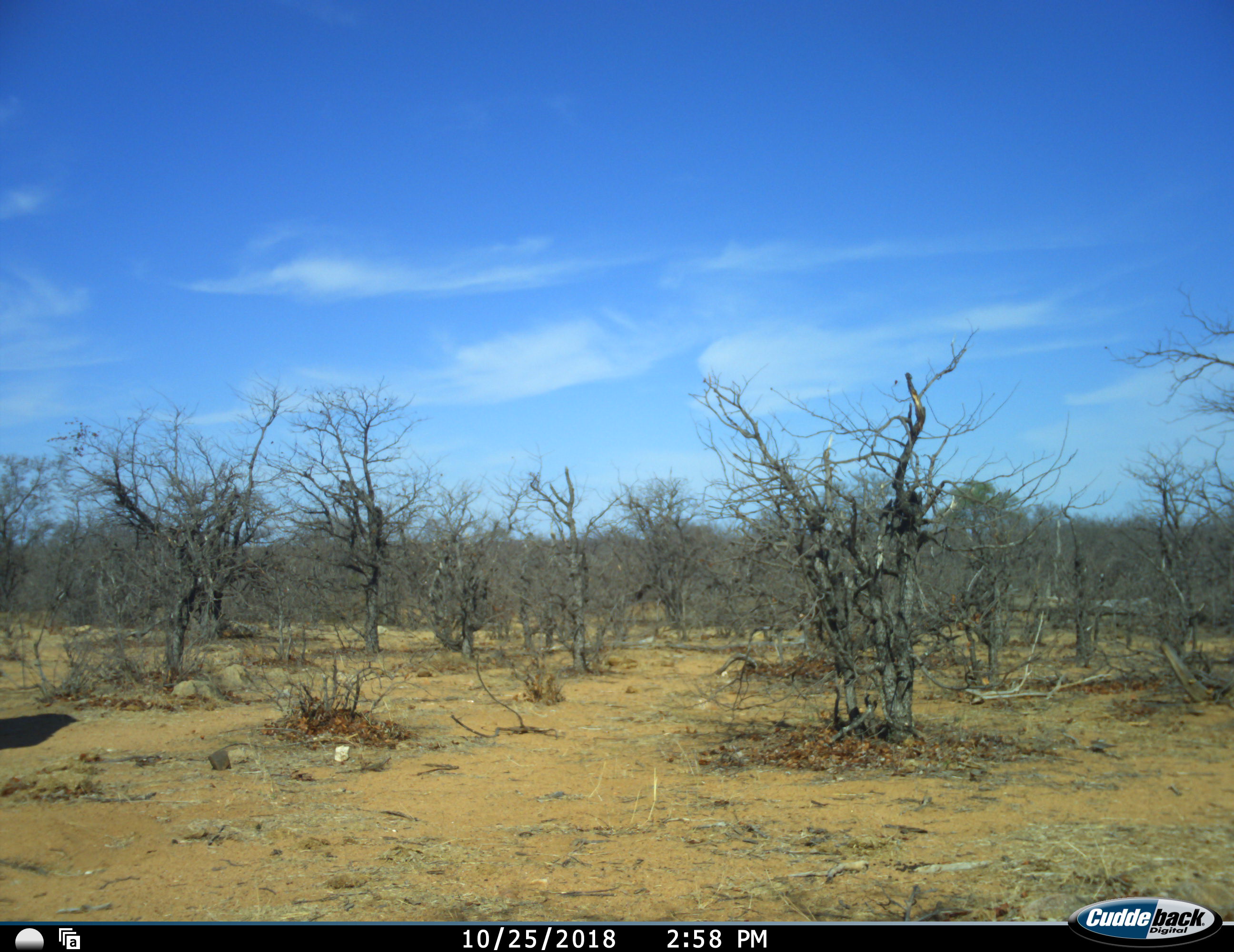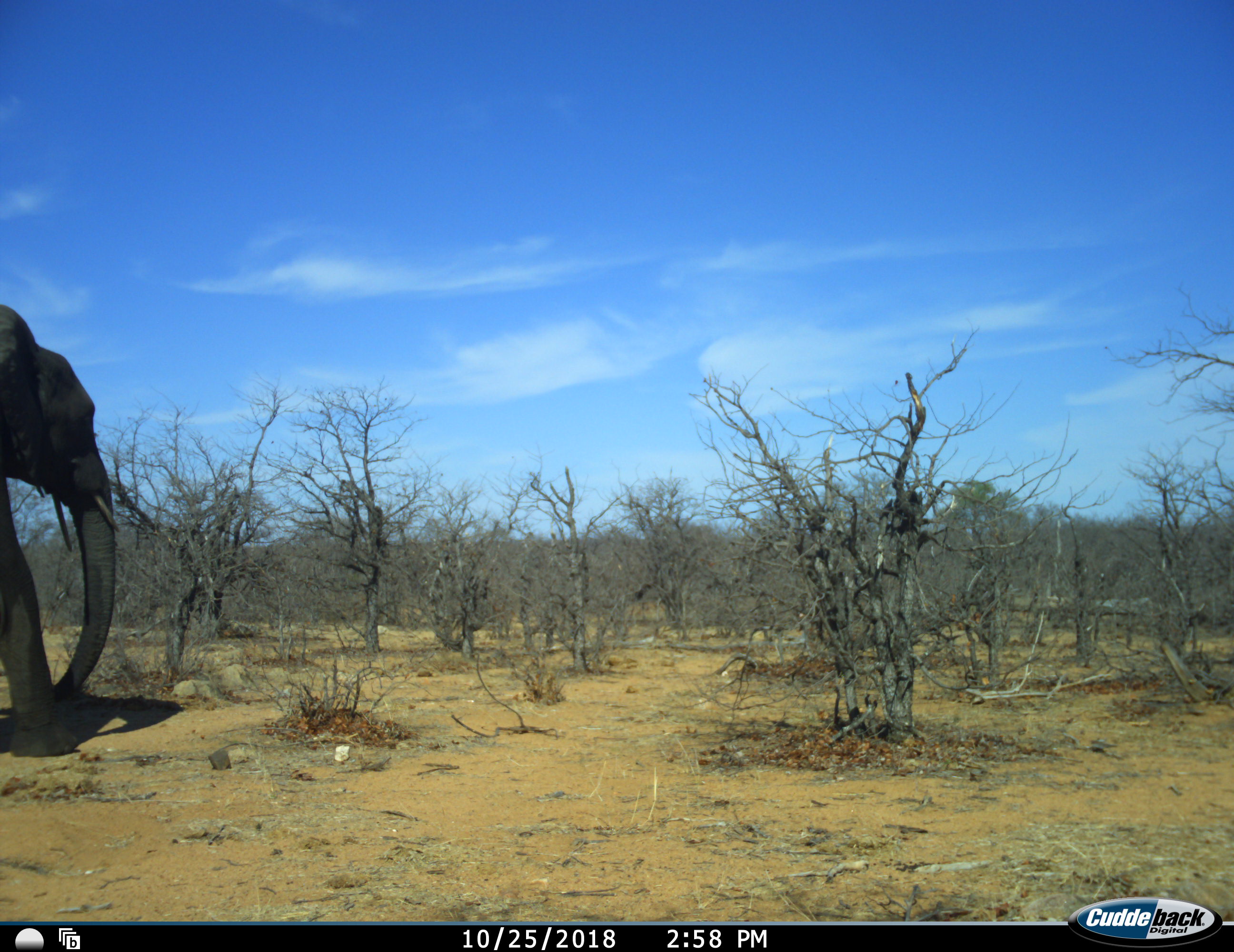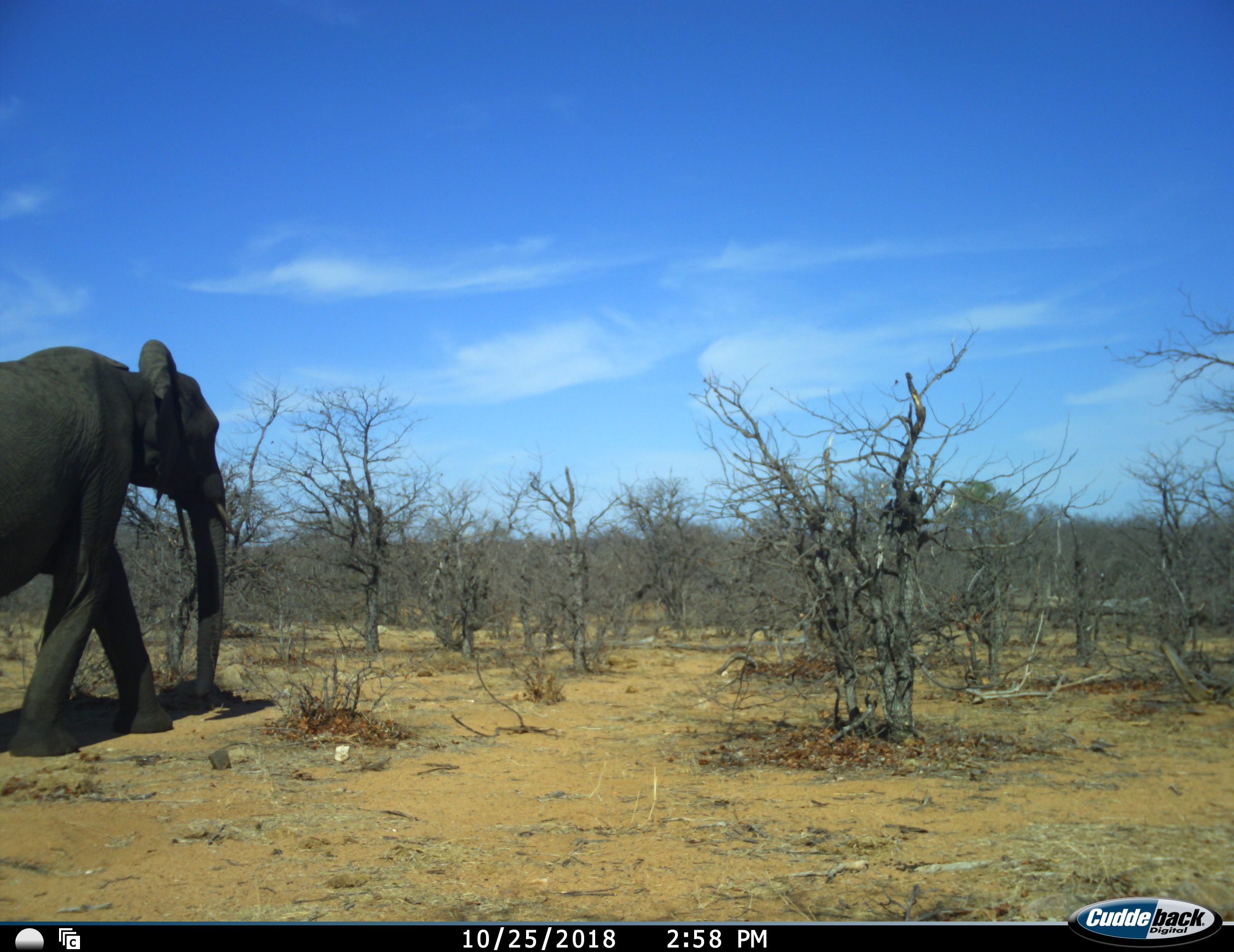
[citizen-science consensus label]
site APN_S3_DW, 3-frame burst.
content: unidentified animal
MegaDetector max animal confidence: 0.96